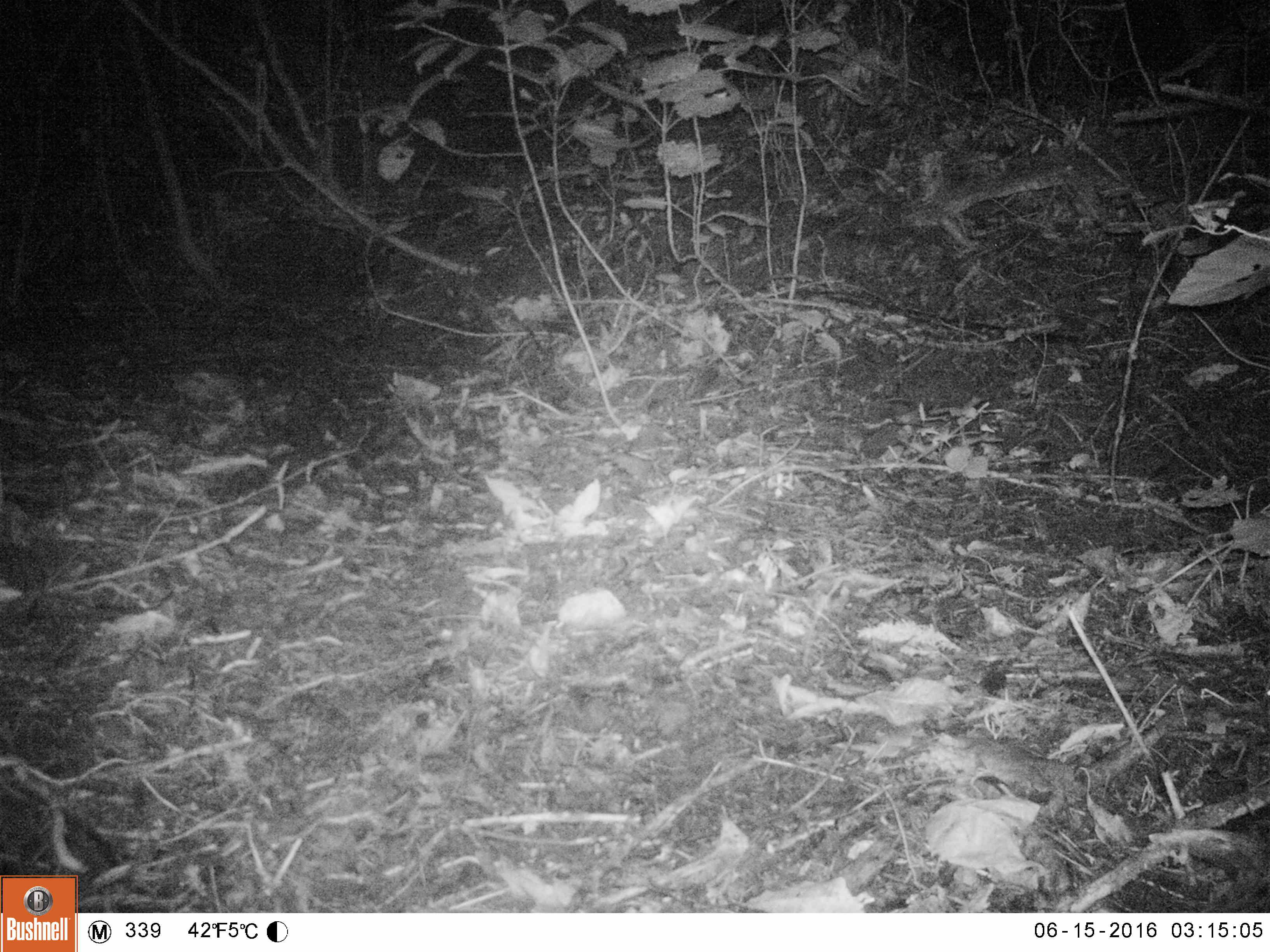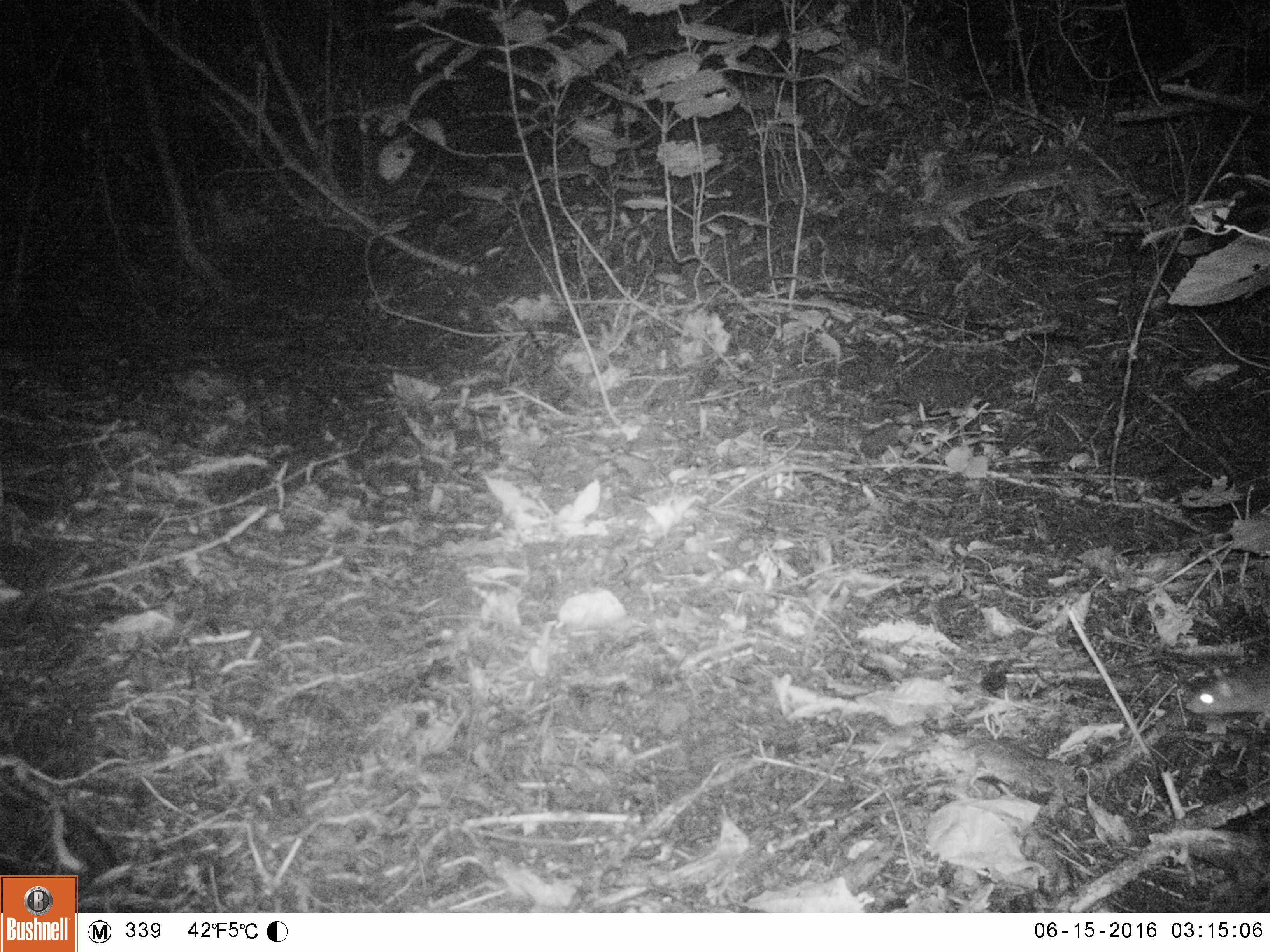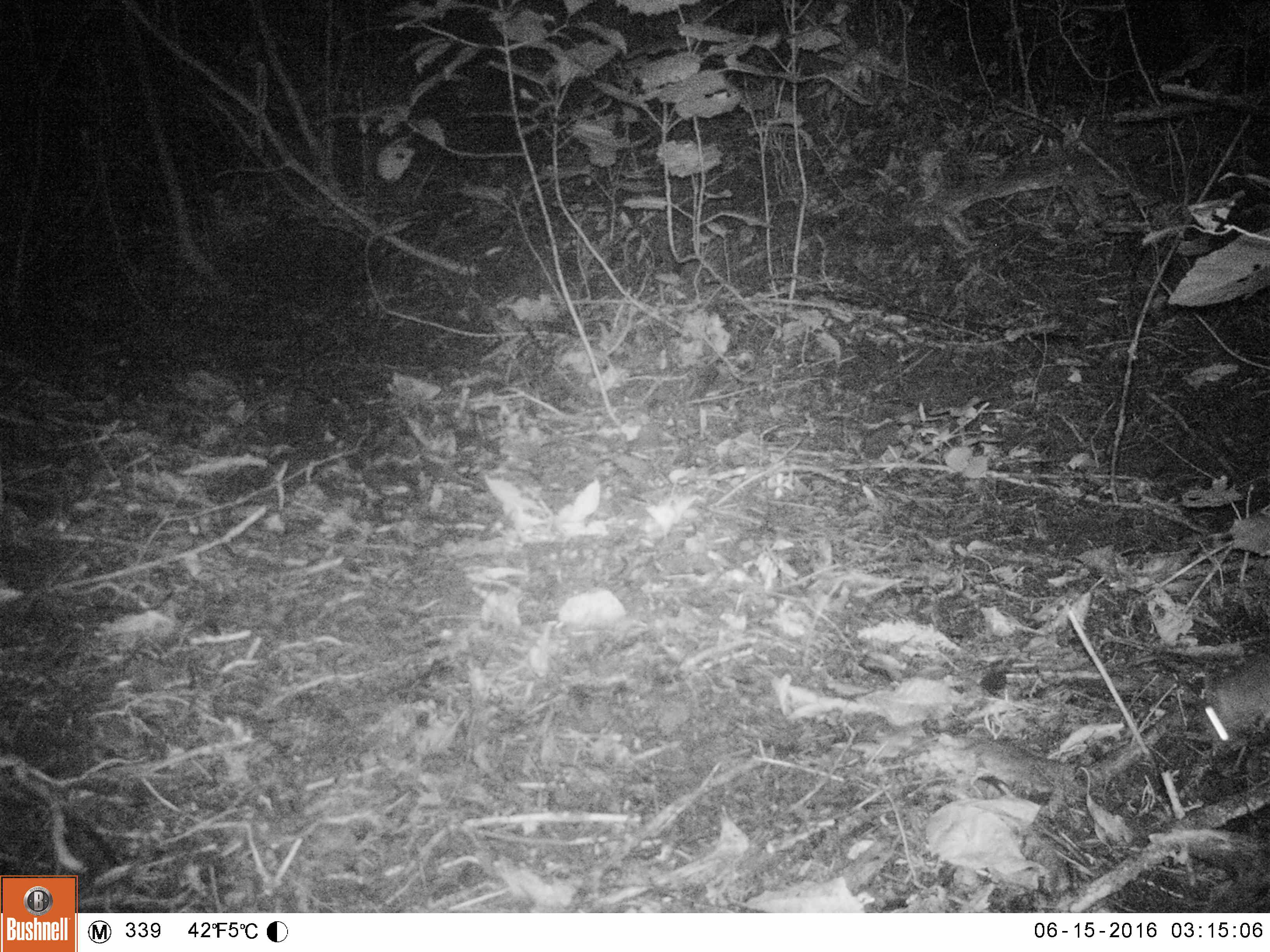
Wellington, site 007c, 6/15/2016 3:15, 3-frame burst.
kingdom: Animalia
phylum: Chordata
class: Mammalia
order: Rodentia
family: Muridae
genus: Rattus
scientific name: Rattus norvegicus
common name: norway rat